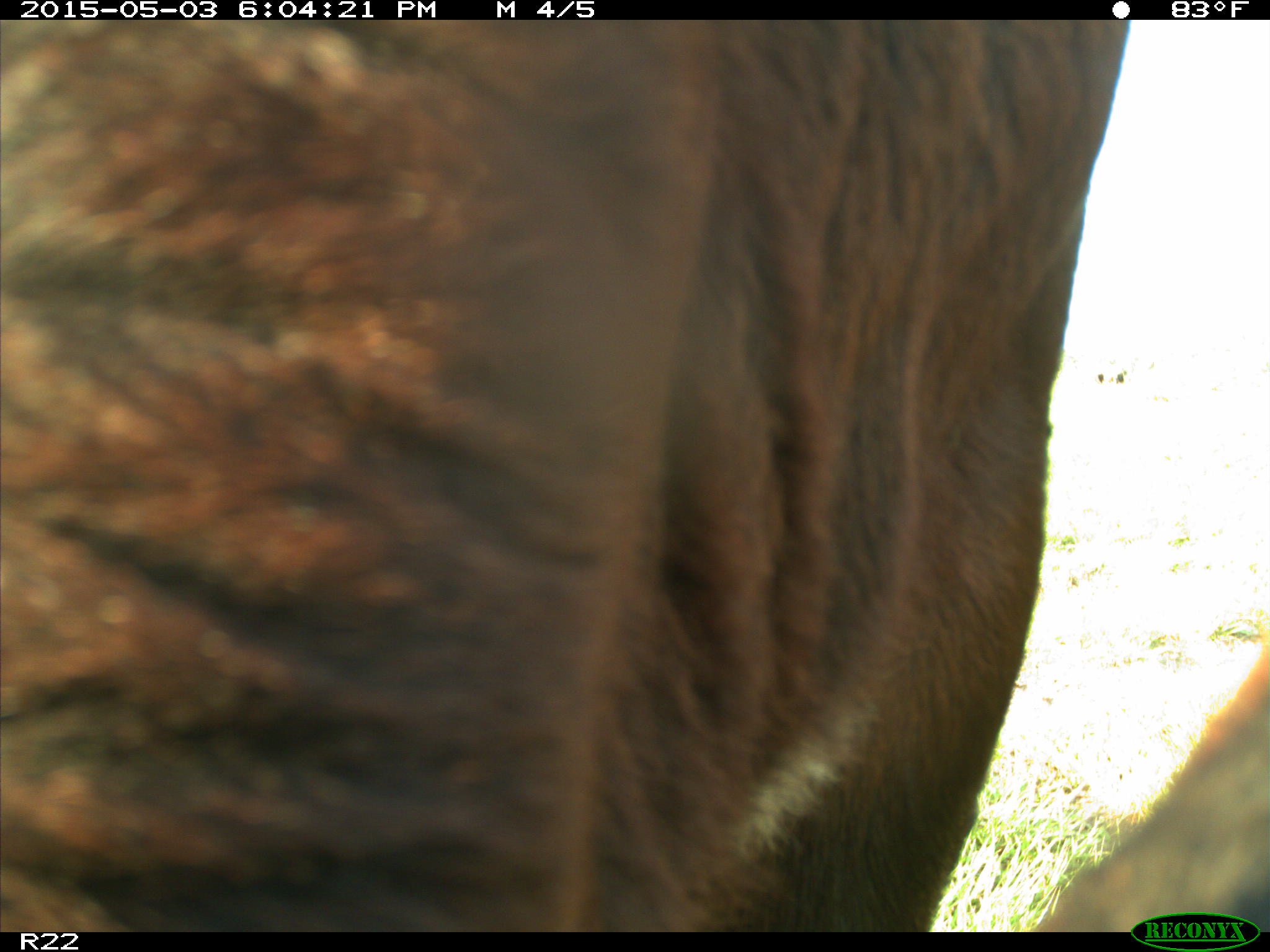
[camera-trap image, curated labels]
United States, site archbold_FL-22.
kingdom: Animalia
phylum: Chordata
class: Mammalia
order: Artiodactyla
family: Bovidae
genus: Bos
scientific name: Bos taurus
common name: domestic cow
Bos taurus (domestic cow).